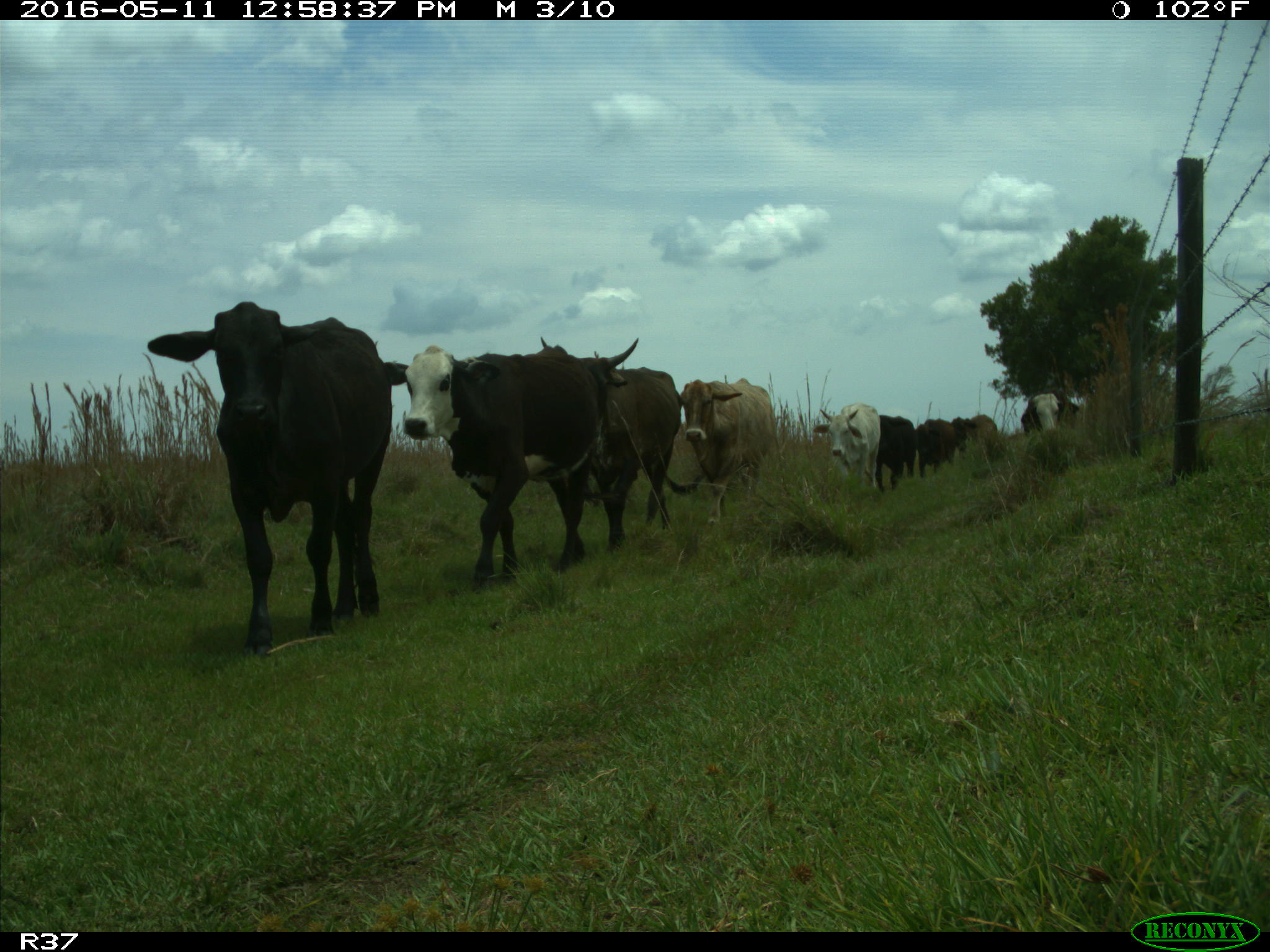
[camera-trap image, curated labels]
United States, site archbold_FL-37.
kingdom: Animalia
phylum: Chordata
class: Mammalia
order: Artiodactyla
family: Bovidae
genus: Bos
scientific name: Bos taurus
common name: domestic cow